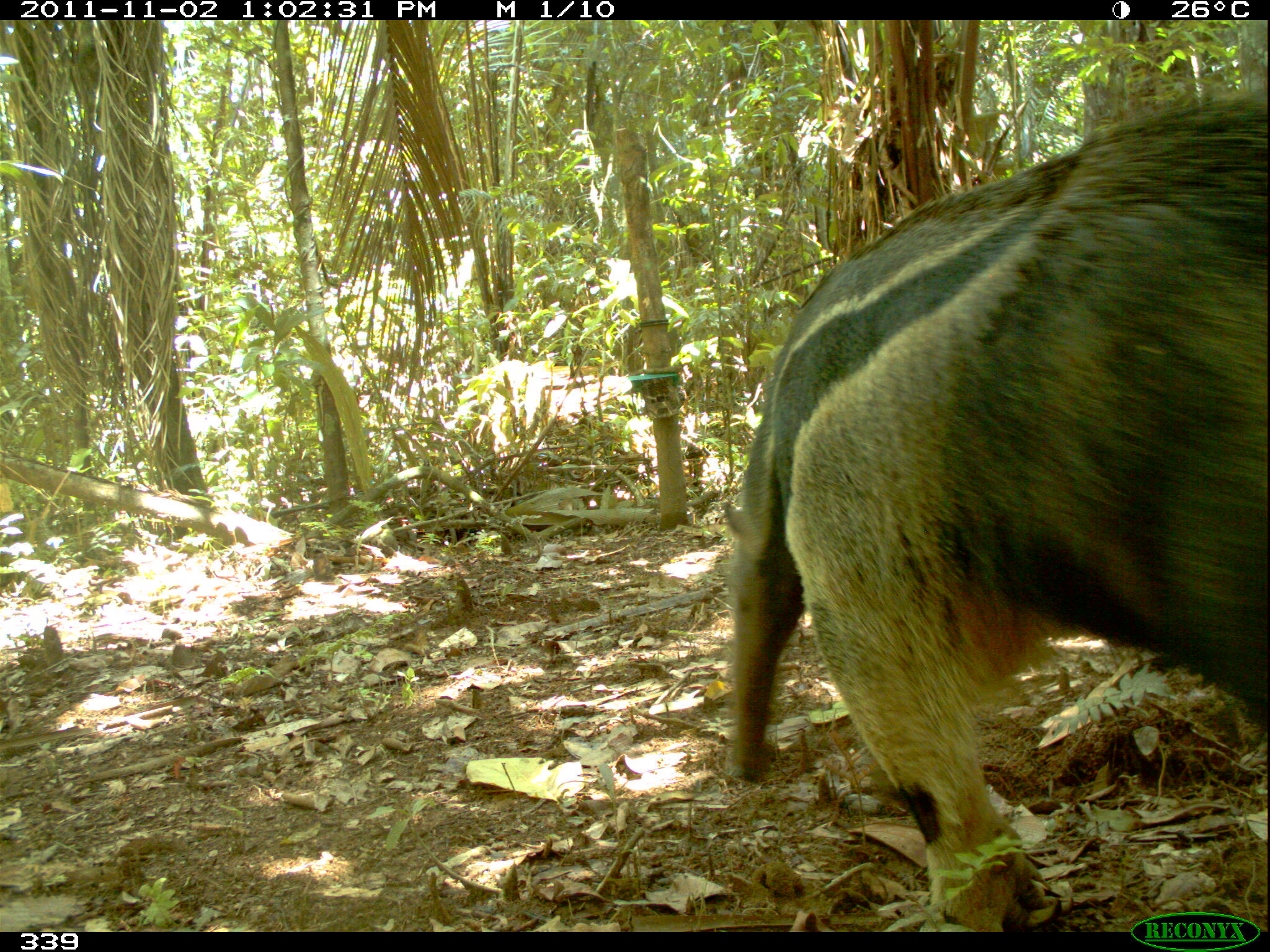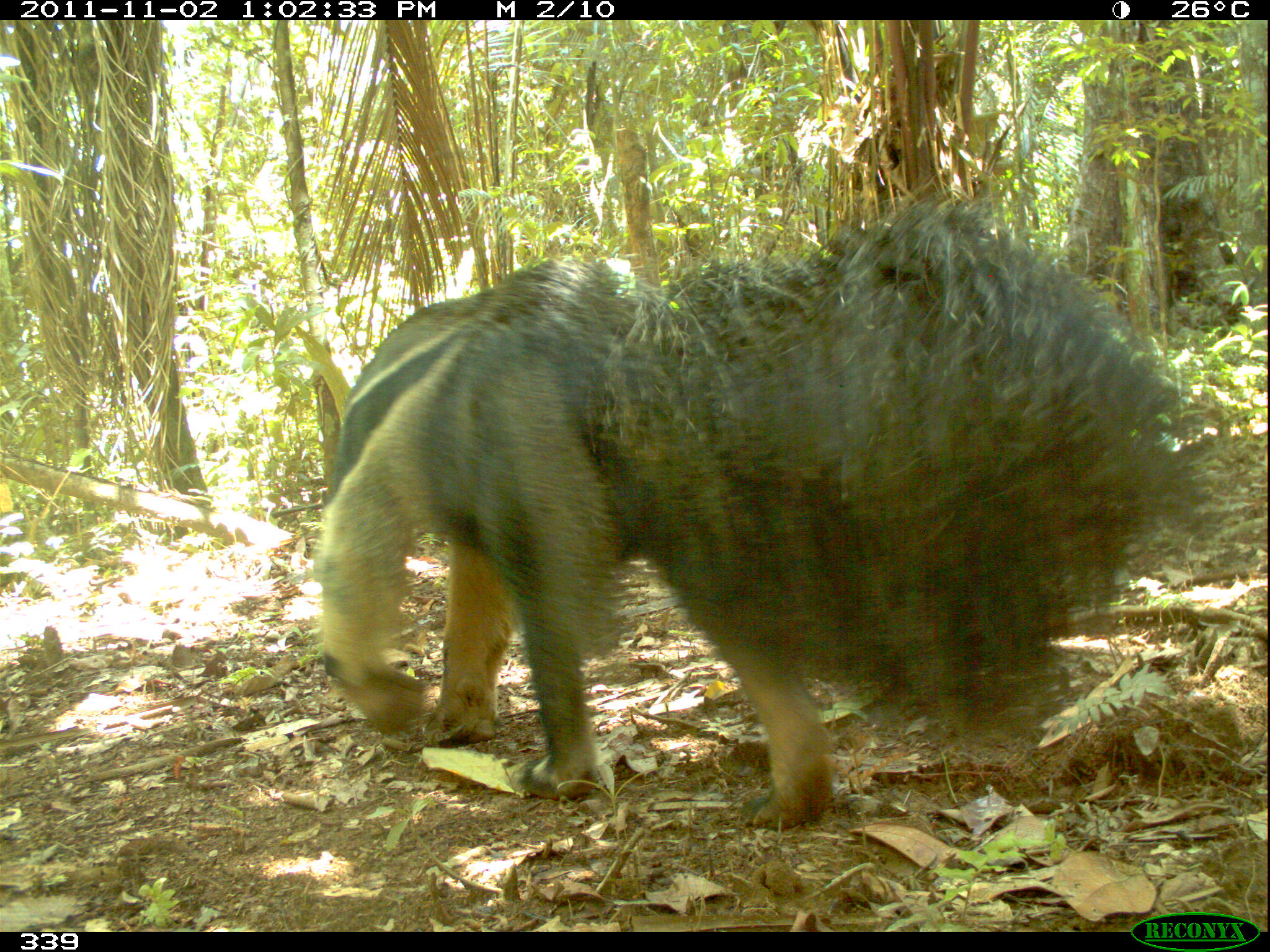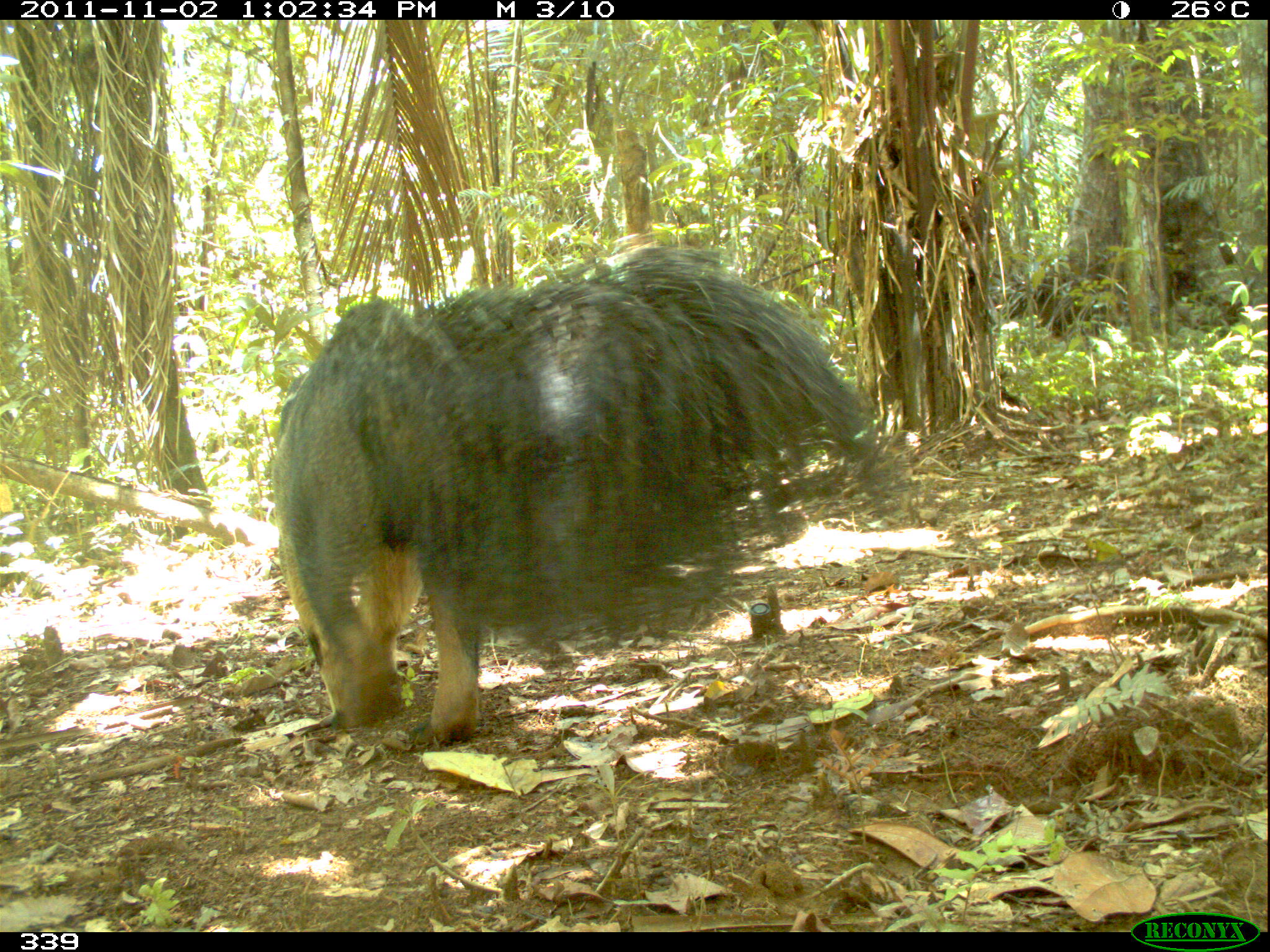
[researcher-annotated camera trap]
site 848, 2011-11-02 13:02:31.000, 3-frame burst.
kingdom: Animalia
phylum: Chordata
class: Mammalia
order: Pilosa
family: Myrmecophagidae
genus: Myrmecophaga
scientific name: Myrmecophaga tridactyla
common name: giant anteater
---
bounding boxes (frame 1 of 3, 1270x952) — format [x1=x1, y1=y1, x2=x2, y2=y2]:
myrmecophaga tridactyla: [x1=726, y1=83, x2=1268, y2=926]